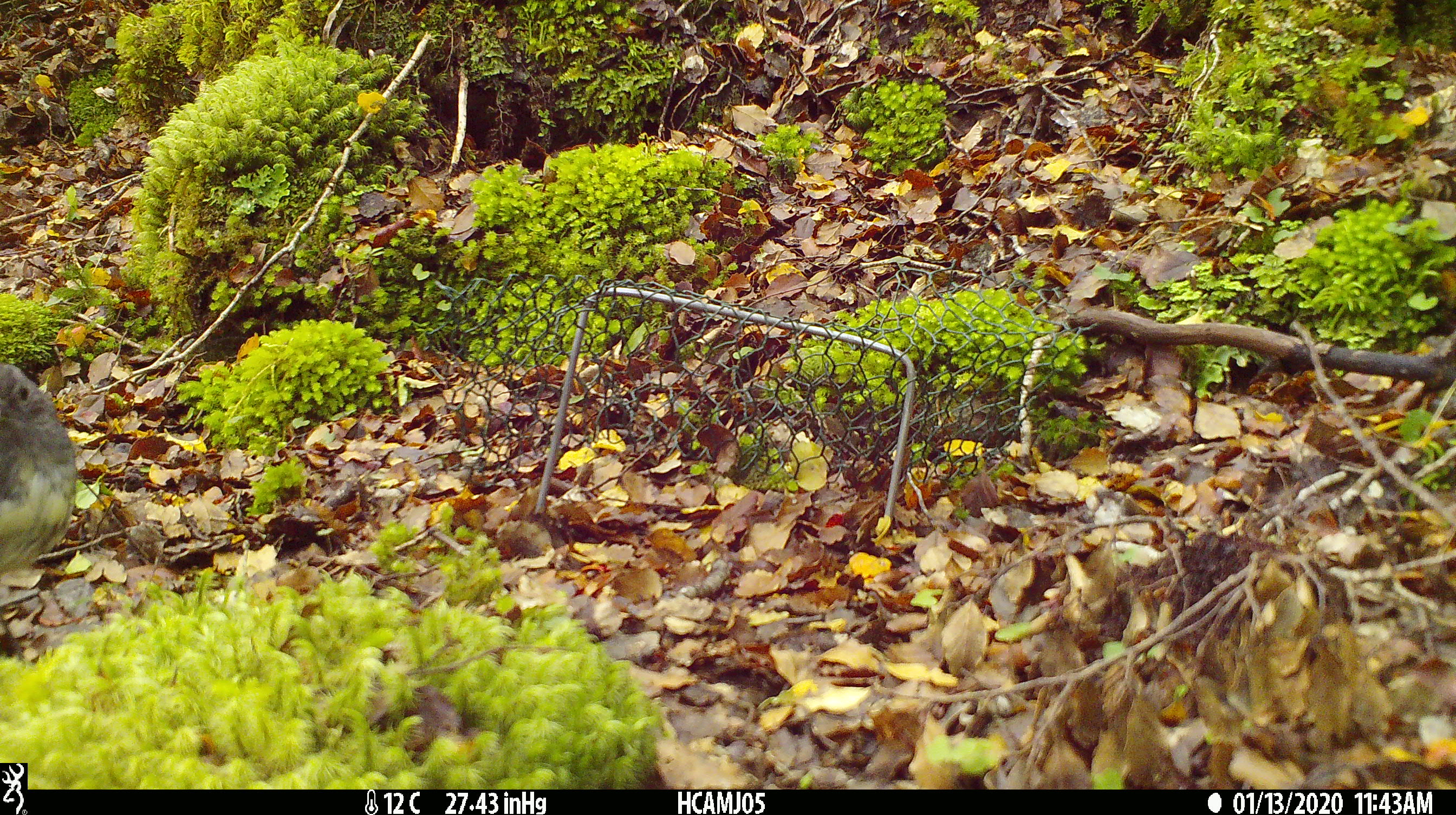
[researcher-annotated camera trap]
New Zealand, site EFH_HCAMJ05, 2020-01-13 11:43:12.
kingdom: Animalia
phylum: Chordata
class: Aves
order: Passeriformes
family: Petroicidae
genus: Petroica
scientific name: Petroica australis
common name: new zealand robin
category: robin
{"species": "robin (new zealand robin) (Petroica australis)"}